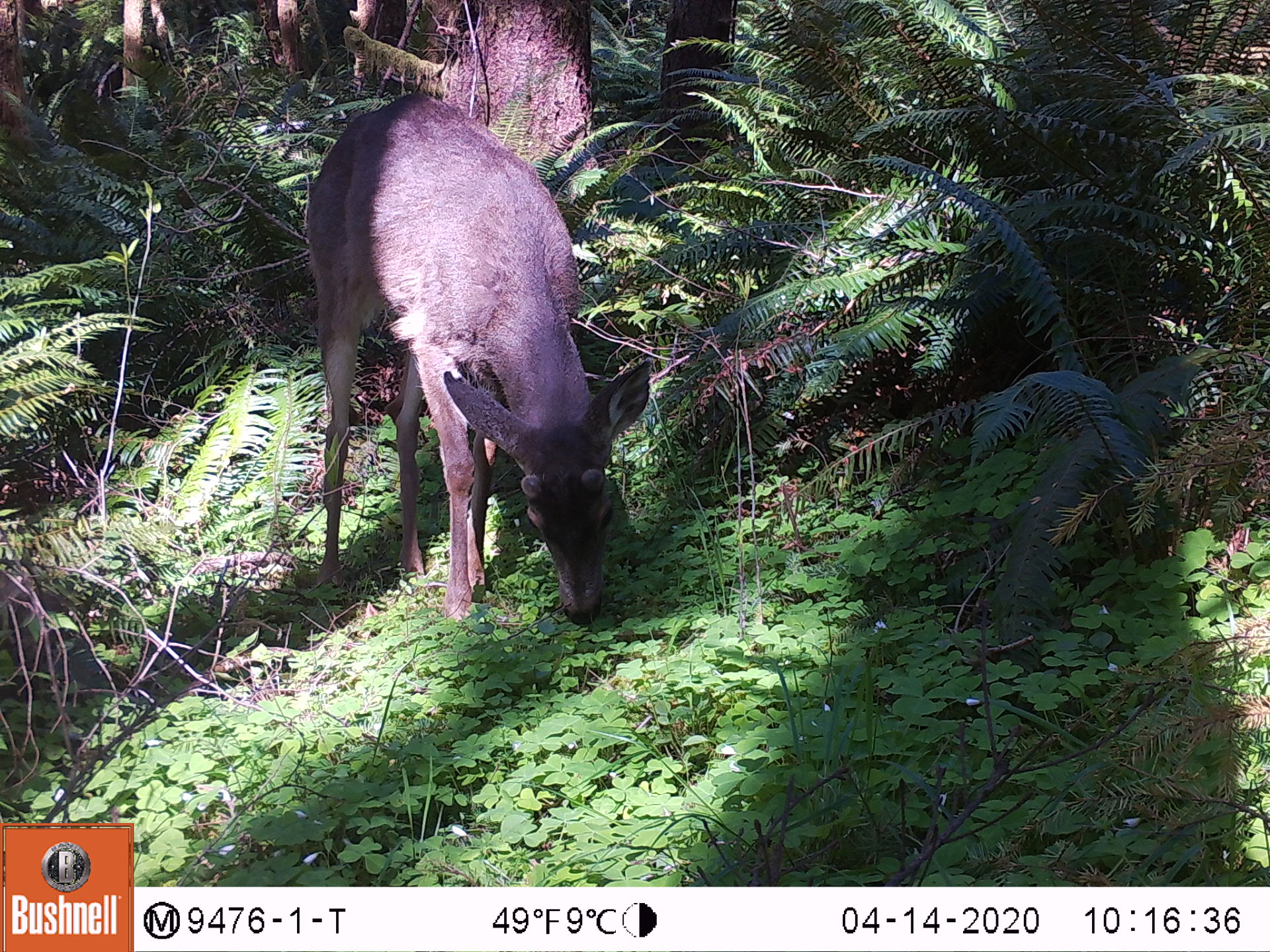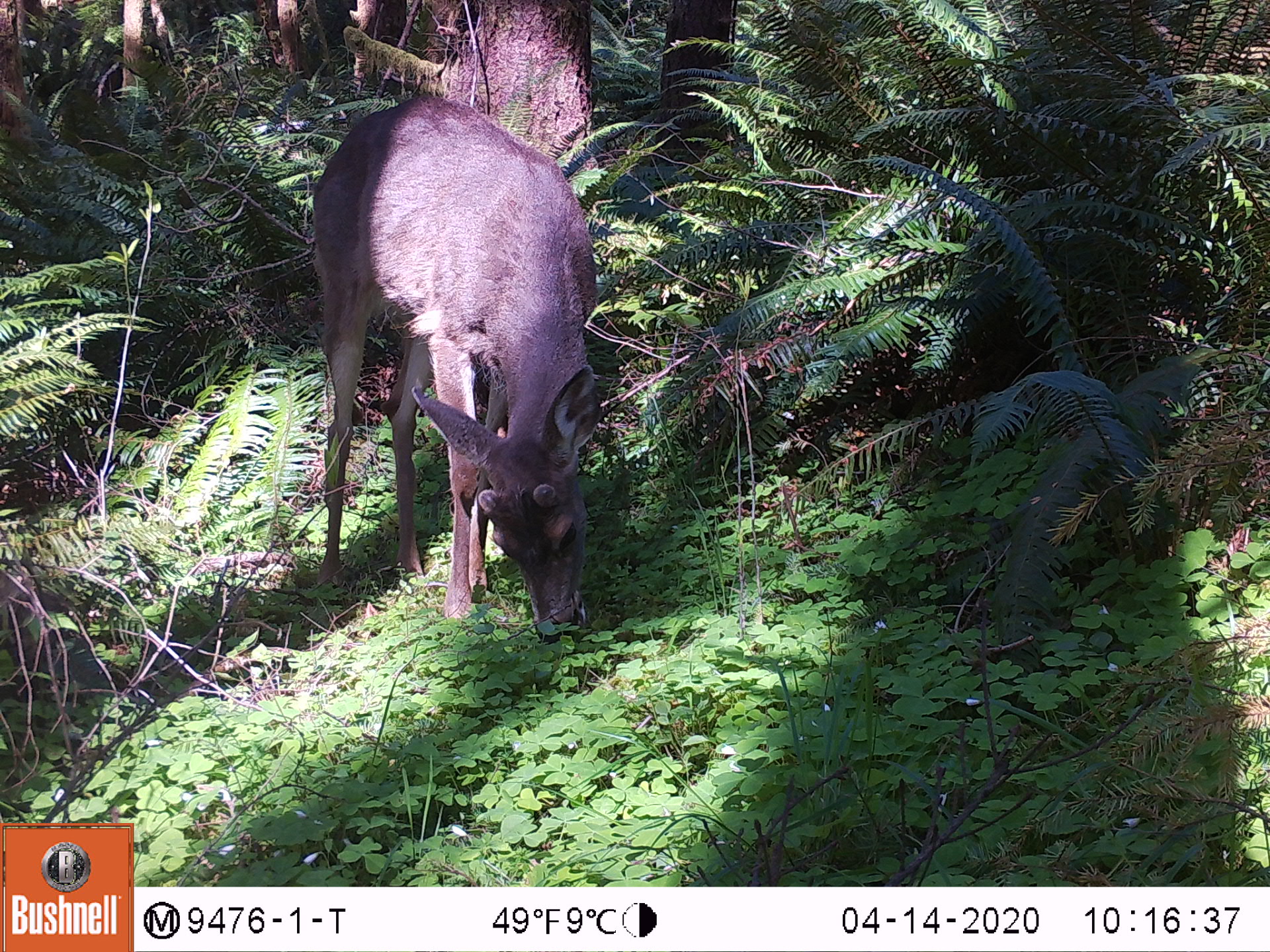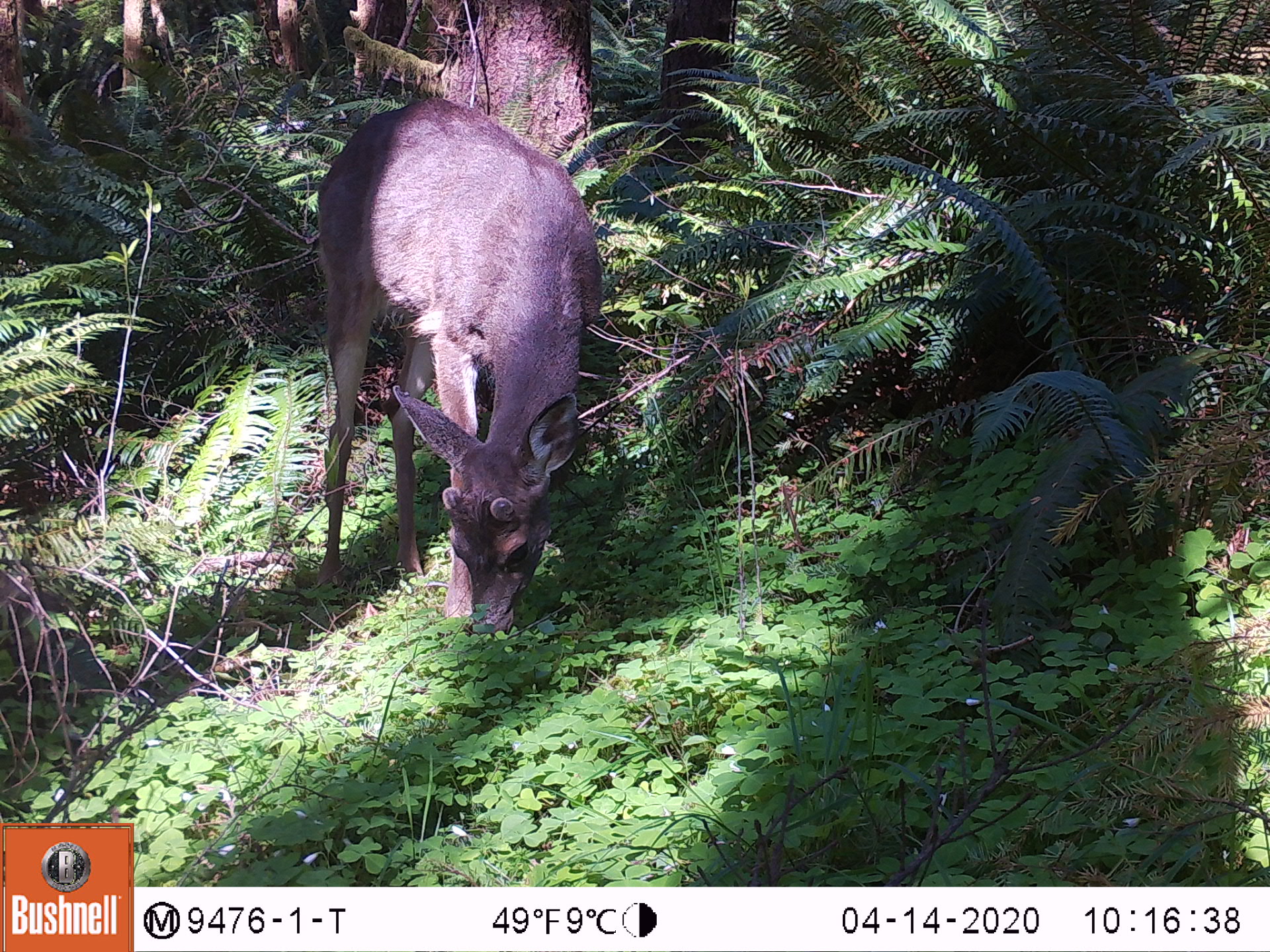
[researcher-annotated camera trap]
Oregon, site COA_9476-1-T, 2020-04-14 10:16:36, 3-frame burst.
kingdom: Animalia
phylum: Chordata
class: Mammalia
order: Artiodactyla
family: Cervidae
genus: Odocoileus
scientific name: Odocoileus hemionus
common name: black-tailed deer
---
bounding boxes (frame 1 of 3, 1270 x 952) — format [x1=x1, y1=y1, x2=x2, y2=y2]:
black-tailed deer: [x1=298, y1=76, x2=655, y2=637]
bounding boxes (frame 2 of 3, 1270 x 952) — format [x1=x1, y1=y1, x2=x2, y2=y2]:
black-tailed deer: [x1=309, y1=95, x2=631, y2=646]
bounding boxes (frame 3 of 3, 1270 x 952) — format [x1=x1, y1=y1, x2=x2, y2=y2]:
black-tailed deer: [x1=292, y1=91, x2=635, y2=644]